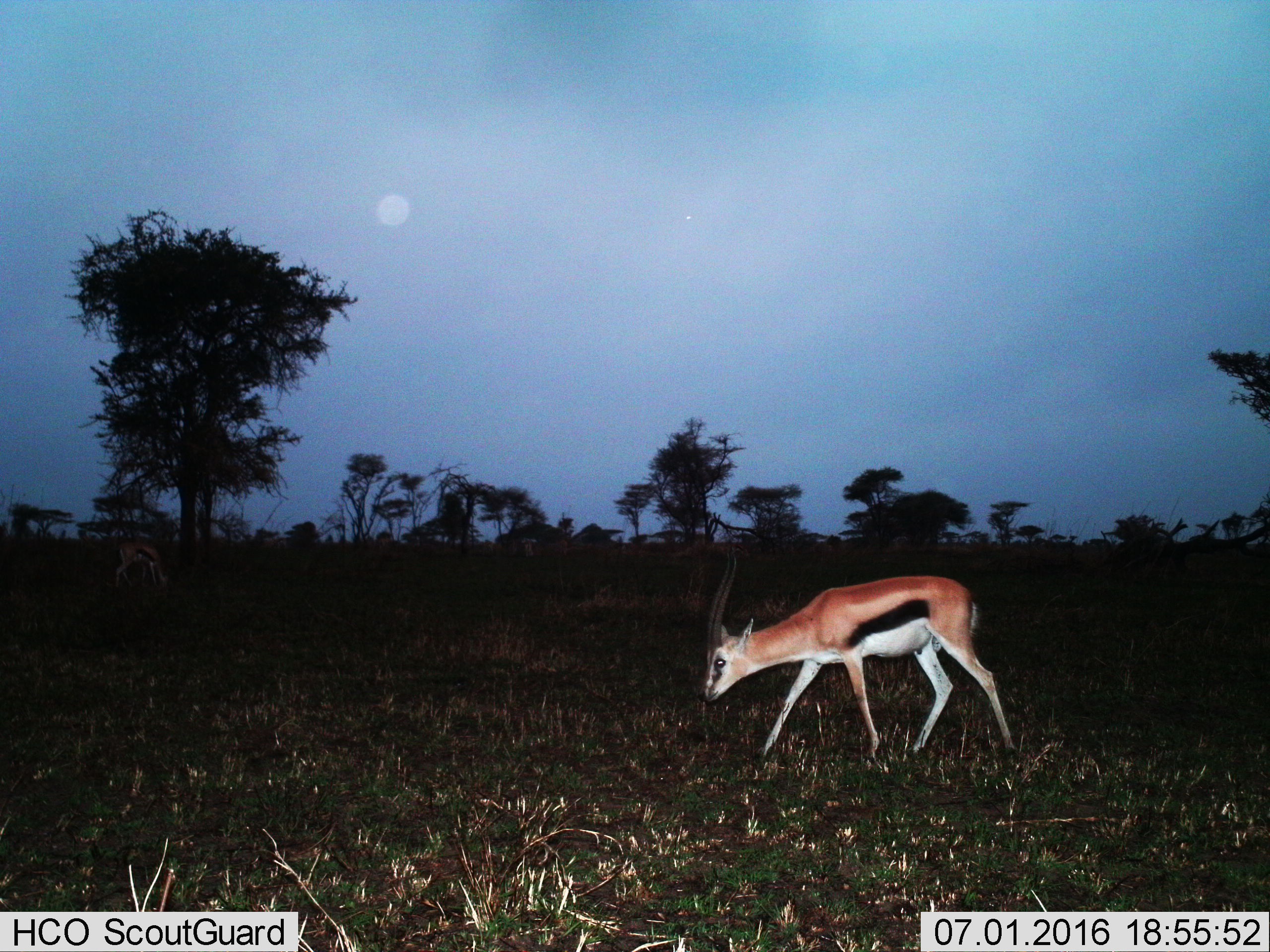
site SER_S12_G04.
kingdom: Animalia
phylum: Chordata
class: Mammalia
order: Artiodactyla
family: Bovidae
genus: Eudorcas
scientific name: Eudorcas thomsonii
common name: thomson's gazelle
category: gazellethomsons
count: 1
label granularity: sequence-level